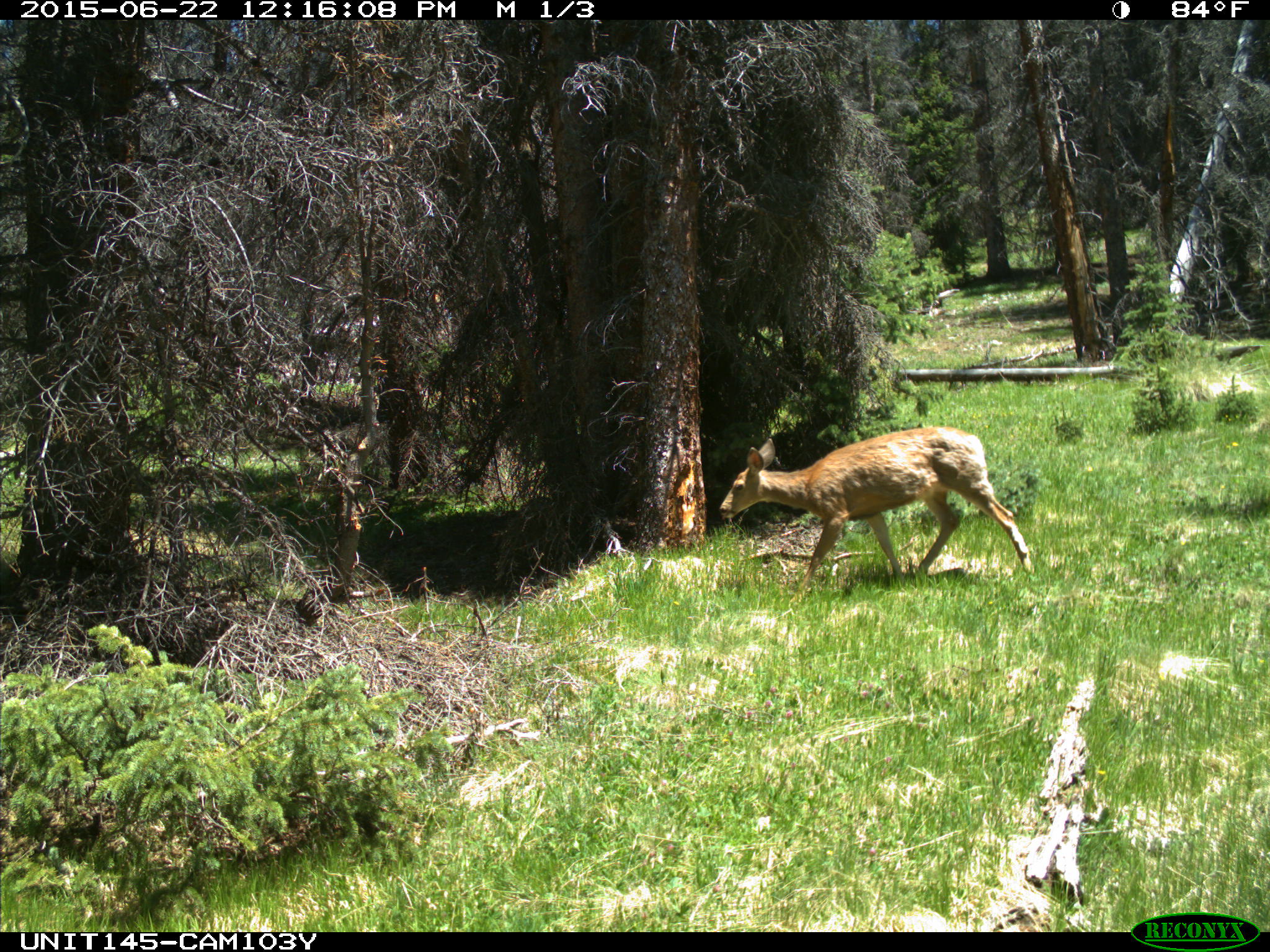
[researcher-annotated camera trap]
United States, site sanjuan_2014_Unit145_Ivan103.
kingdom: Animalia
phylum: Chordata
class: Mammalia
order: Artiodactyla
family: Cervidae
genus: Odocoileus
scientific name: Odocoileus hemionus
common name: mule deer